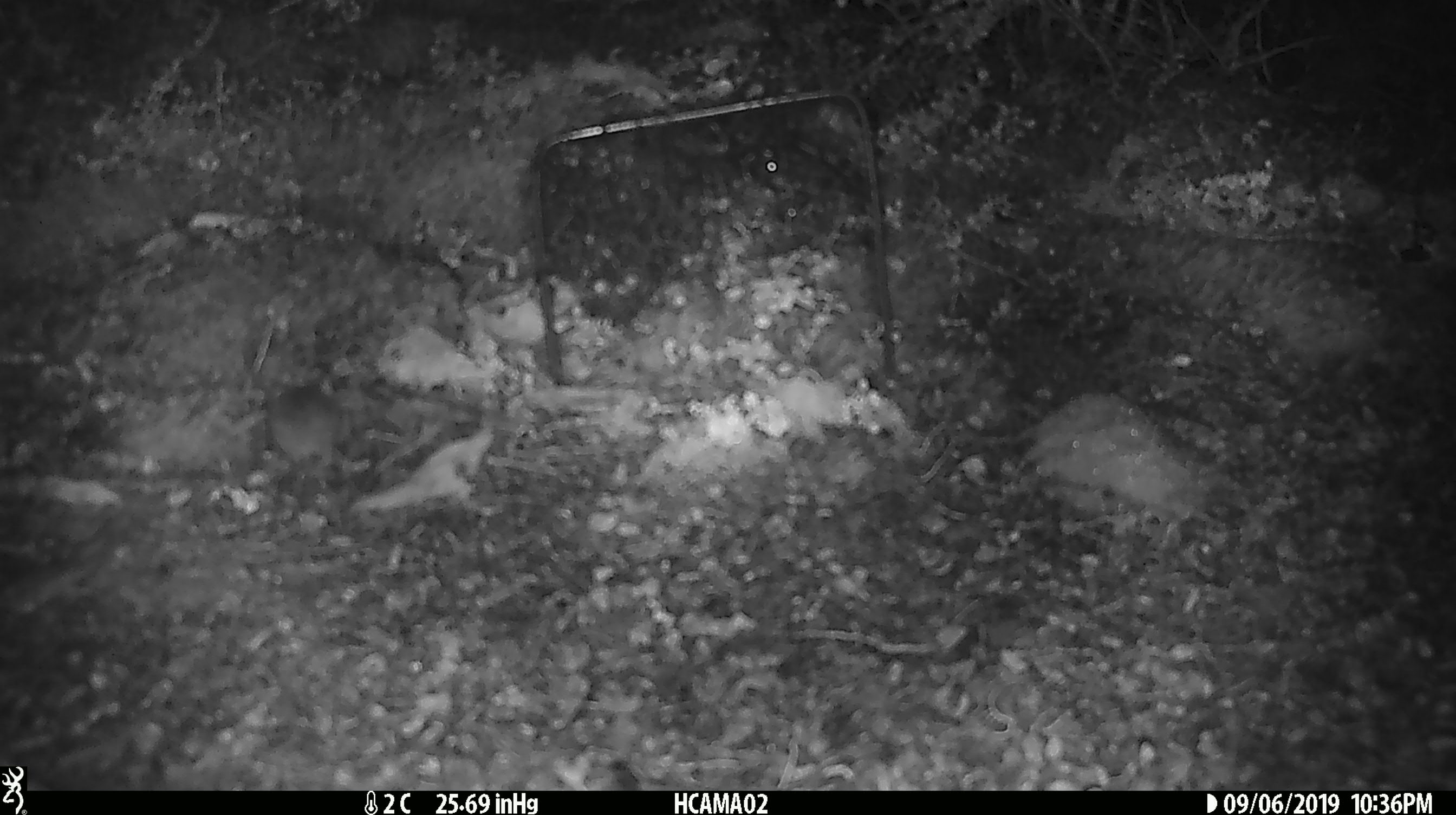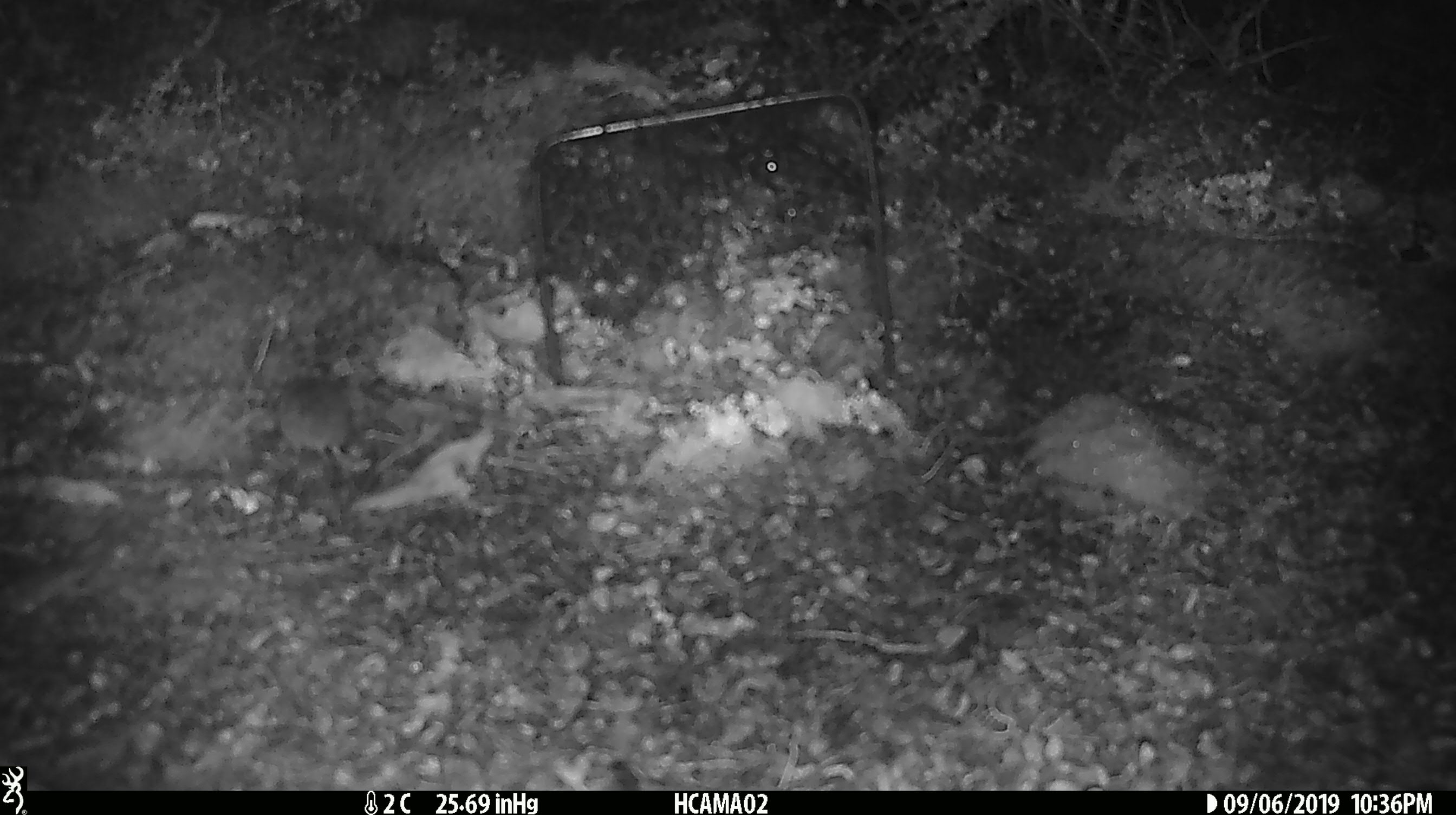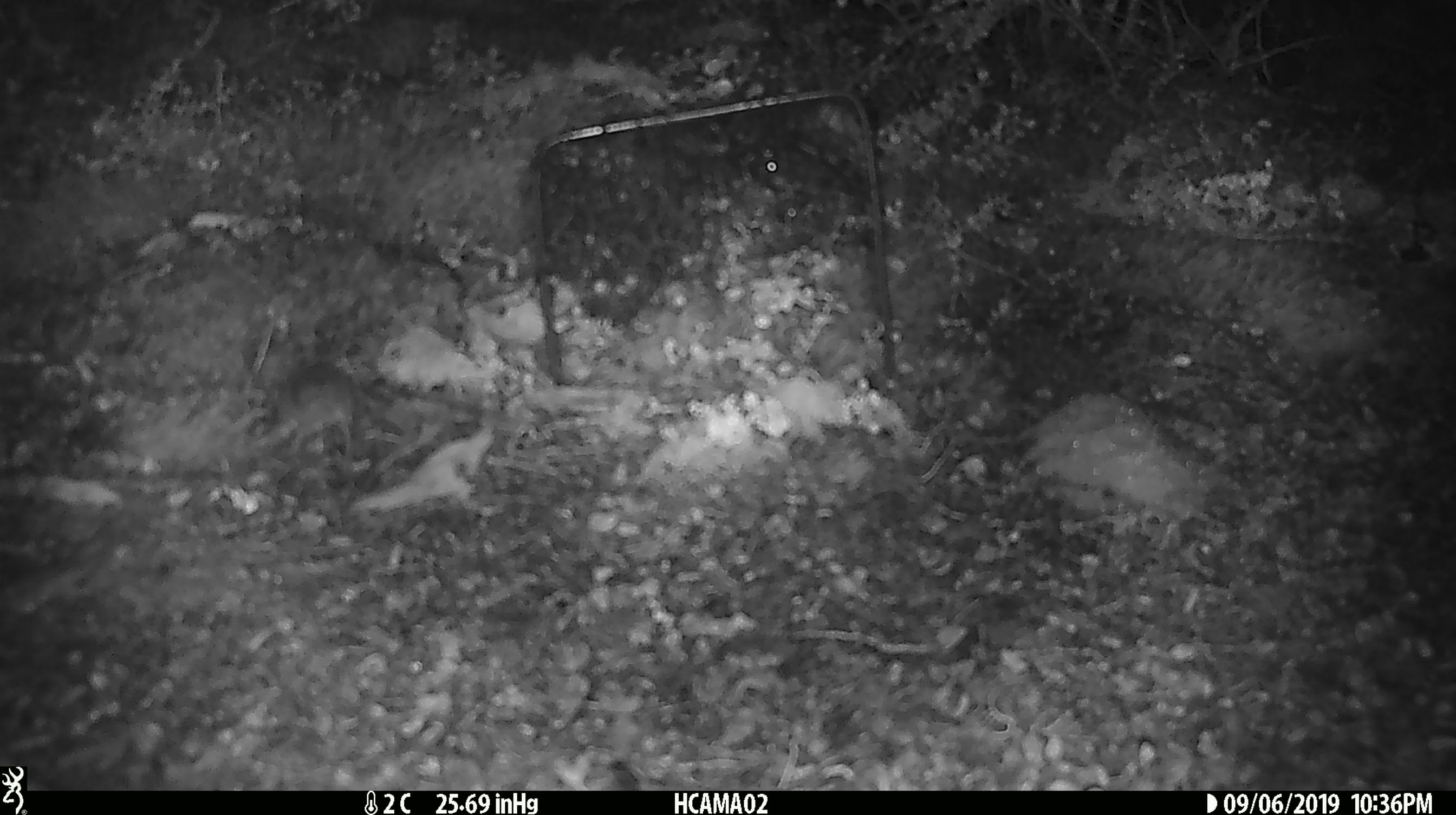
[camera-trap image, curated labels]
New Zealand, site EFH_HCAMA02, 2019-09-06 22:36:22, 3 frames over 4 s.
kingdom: Animalia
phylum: Chordata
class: Mammalia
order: Rodentia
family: Muridae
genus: Mus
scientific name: Mus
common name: mouse